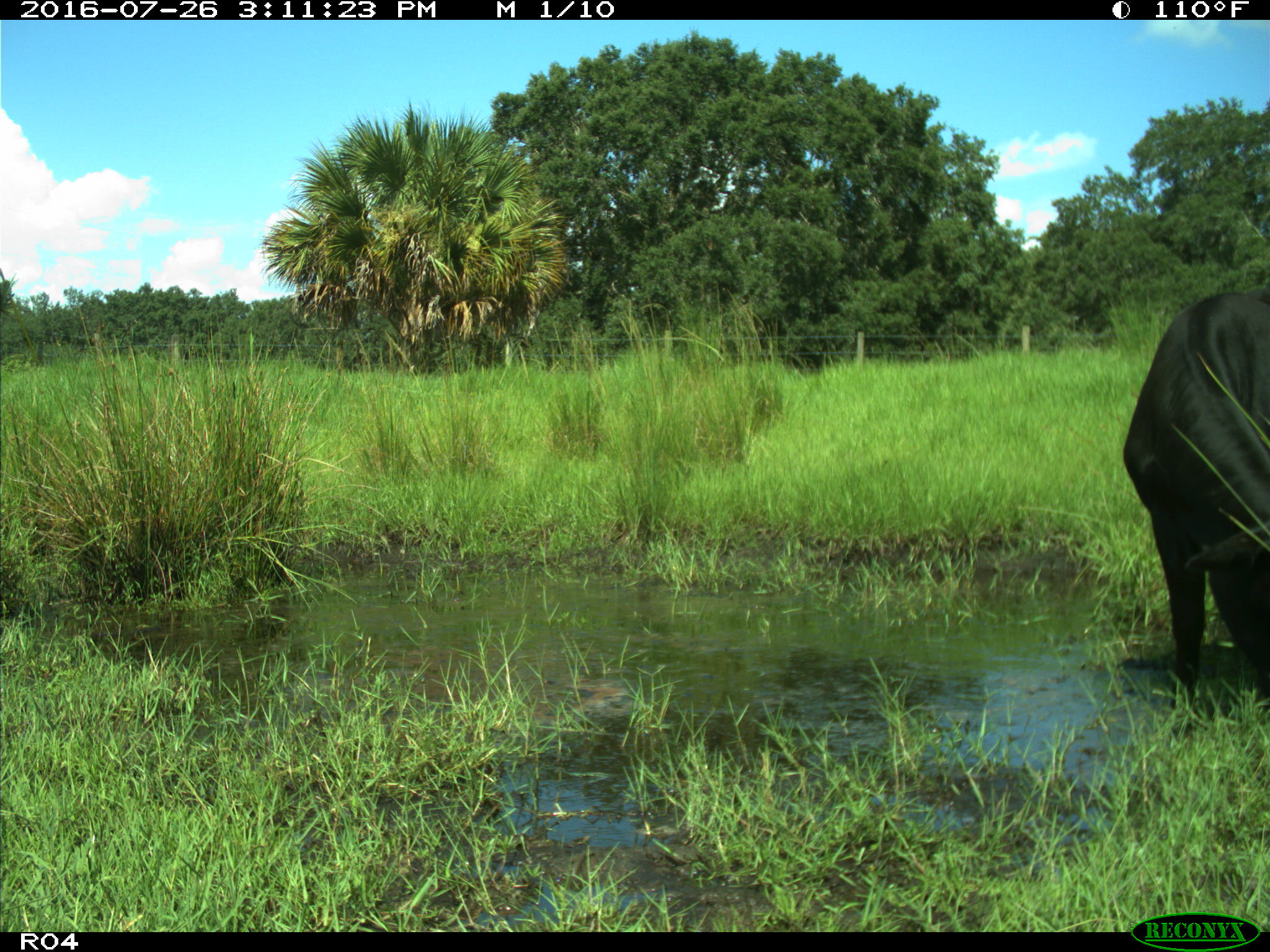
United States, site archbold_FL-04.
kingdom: Animalia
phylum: Chordata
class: Mammalia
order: Artiodactyla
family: Bovidae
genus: Bos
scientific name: Bos taurus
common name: domestic cow